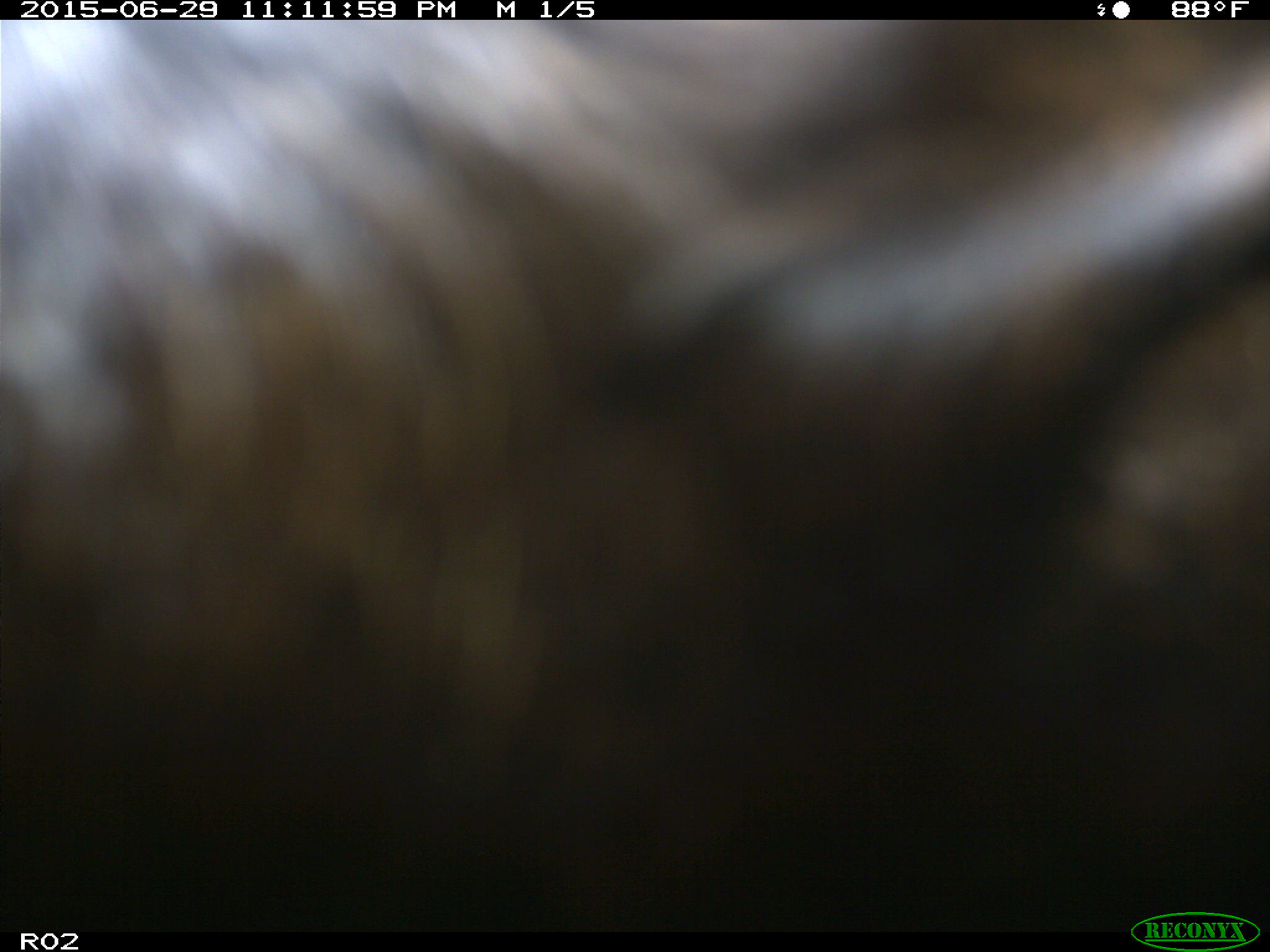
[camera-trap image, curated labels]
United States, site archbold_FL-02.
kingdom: Animalia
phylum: Chordata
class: Mammalia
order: Artiodactyla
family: Bovidae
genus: Bos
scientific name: Bos taurus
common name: domestic cow